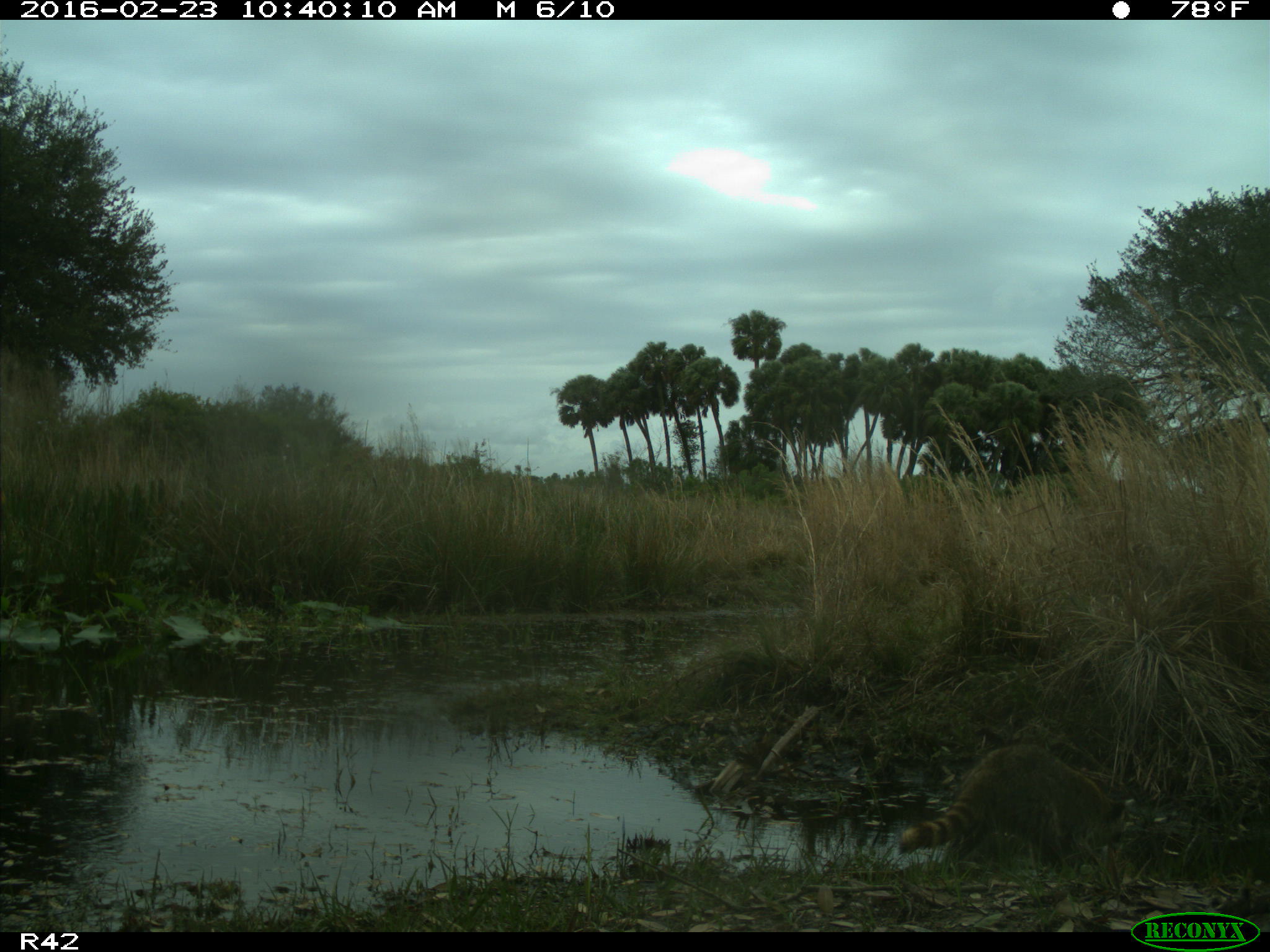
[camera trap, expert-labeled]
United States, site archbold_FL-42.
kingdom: Animalia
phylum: Chordata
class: Mammalia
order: Carnivora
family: Procyonidae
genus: Procyon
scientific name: Procyon lotor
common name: common raccoon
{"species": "Procyon lotor (common raccoon)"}